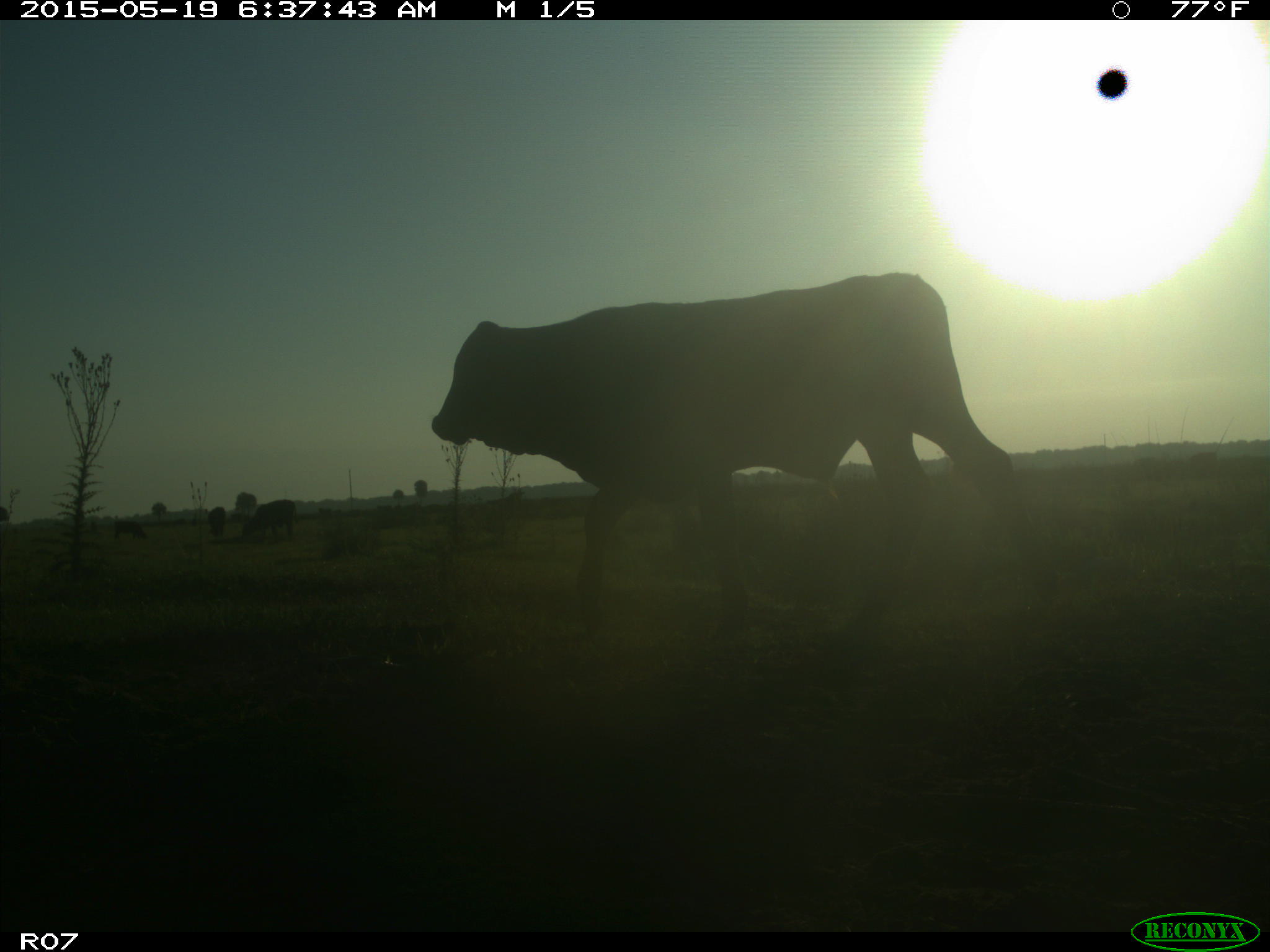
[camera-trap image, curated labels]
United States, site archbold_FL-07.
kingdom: Animalia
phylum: Chordata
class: Mammalia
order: Artiodactyla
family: Bovidae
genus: Bos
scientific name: Bos taurus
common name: domestic cow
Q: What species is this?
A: Bos taurus (domestic cow).